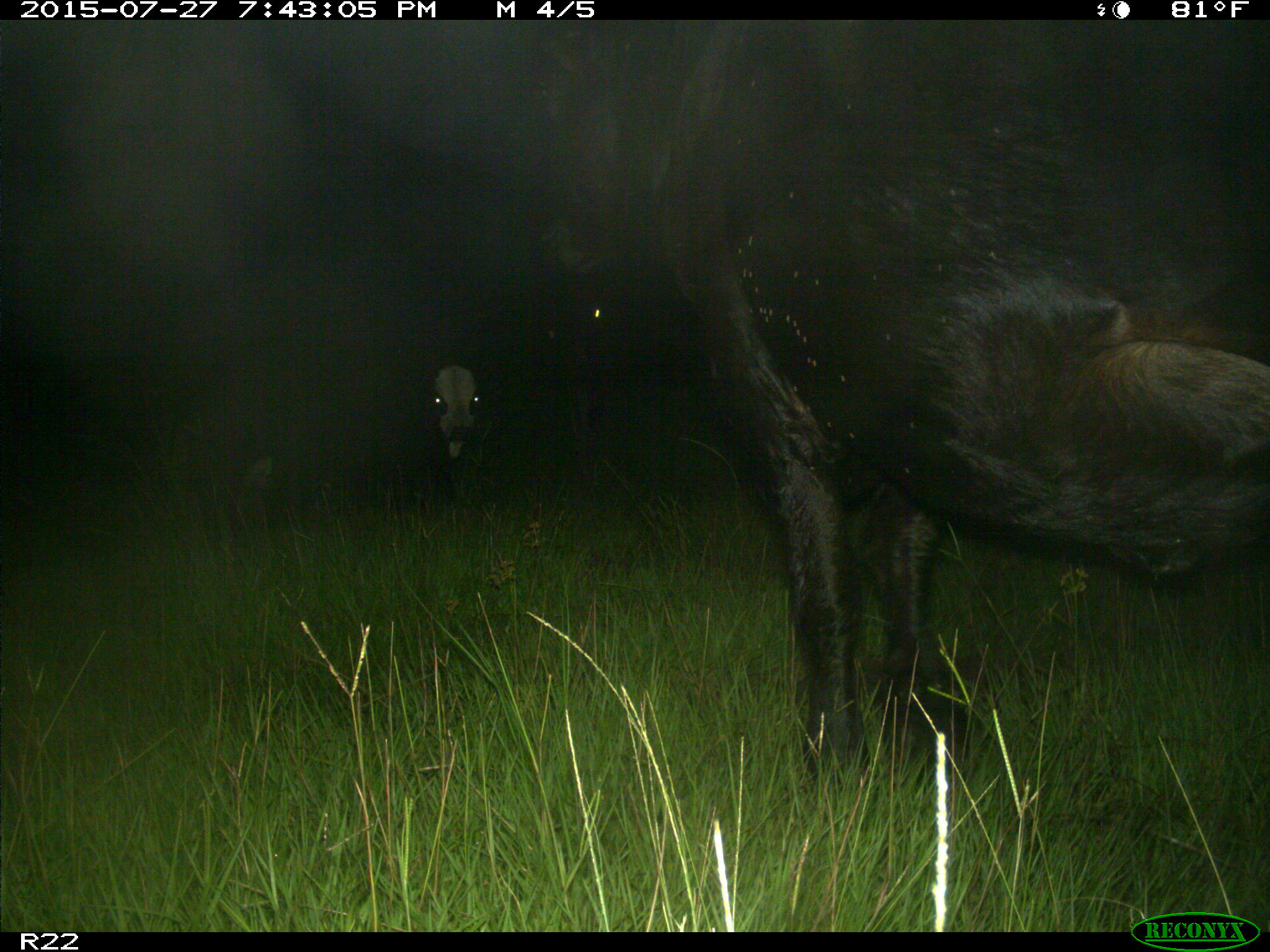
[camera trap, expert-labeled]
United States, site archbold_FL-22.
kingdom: Animalia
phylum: Chordata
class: Mammalia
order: Artiodactyla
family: Bovidae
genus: Bos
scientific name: Bos taurus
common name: domestic cow